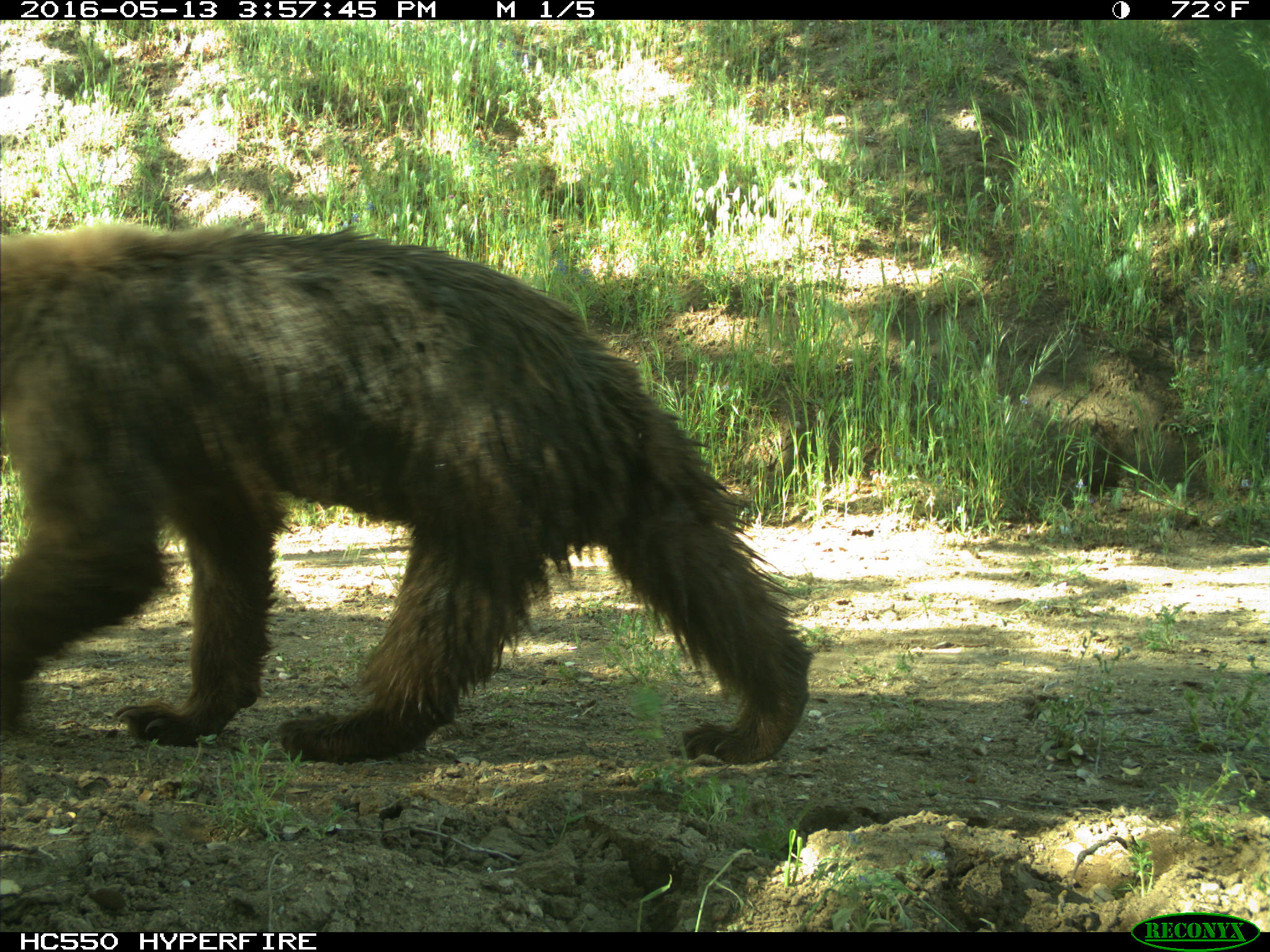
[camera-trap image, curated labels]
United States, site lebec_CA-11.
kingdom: Animalia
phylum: Chordata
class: Mammalia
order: Carnivora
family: Ursidae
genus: Ursus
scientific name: Ursus americanus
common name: american black bear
Ursus americanus (american black bear).